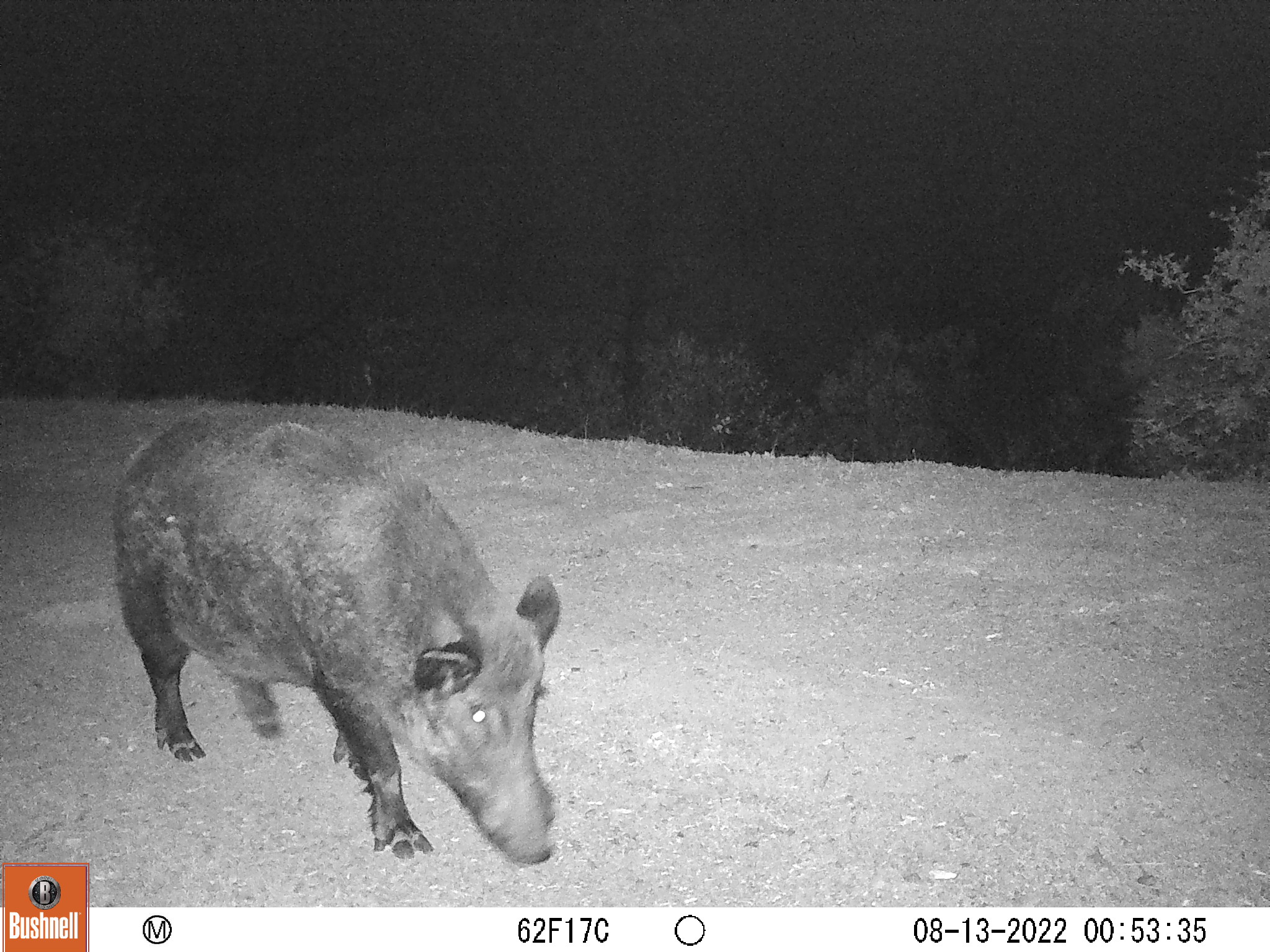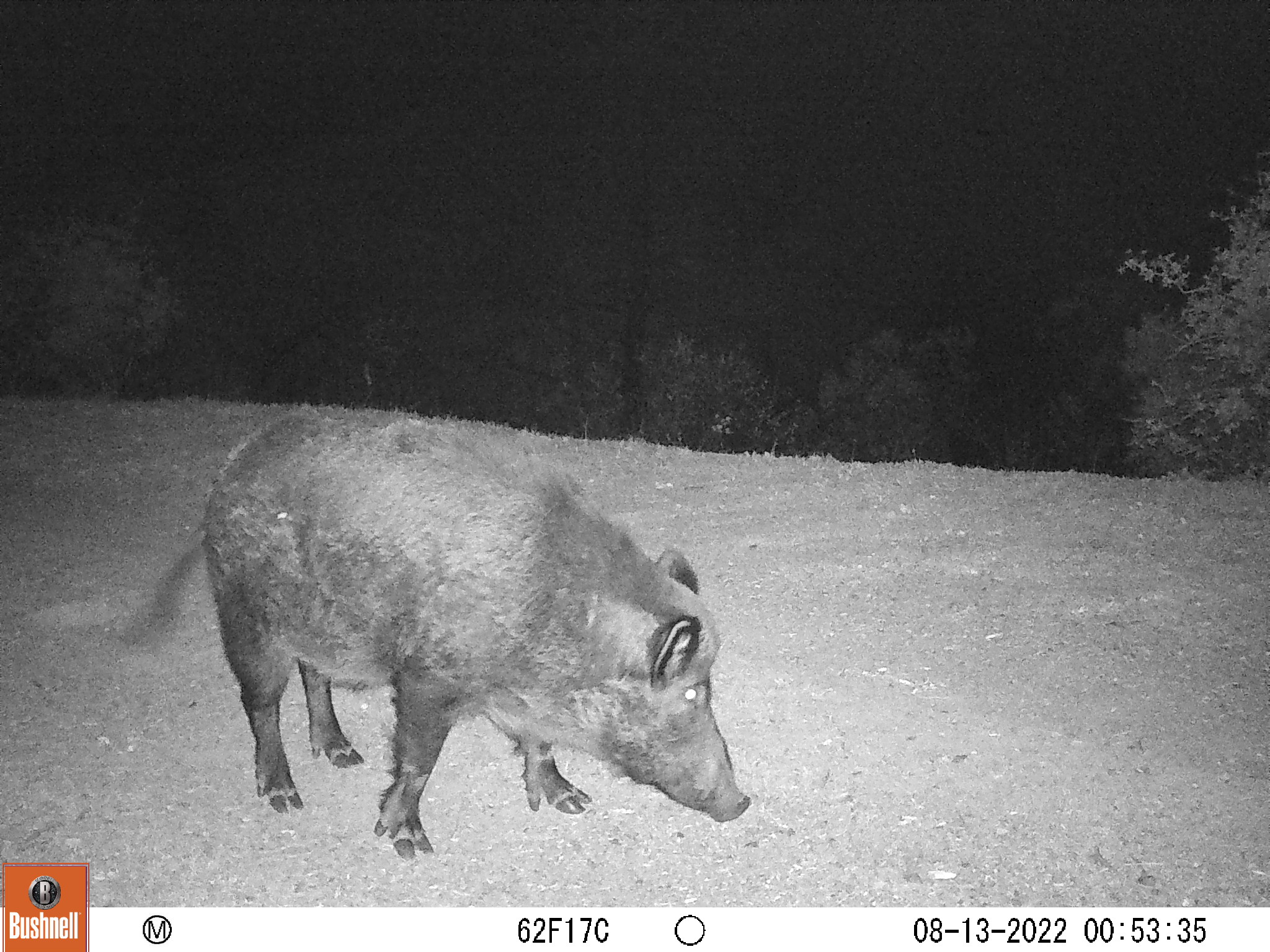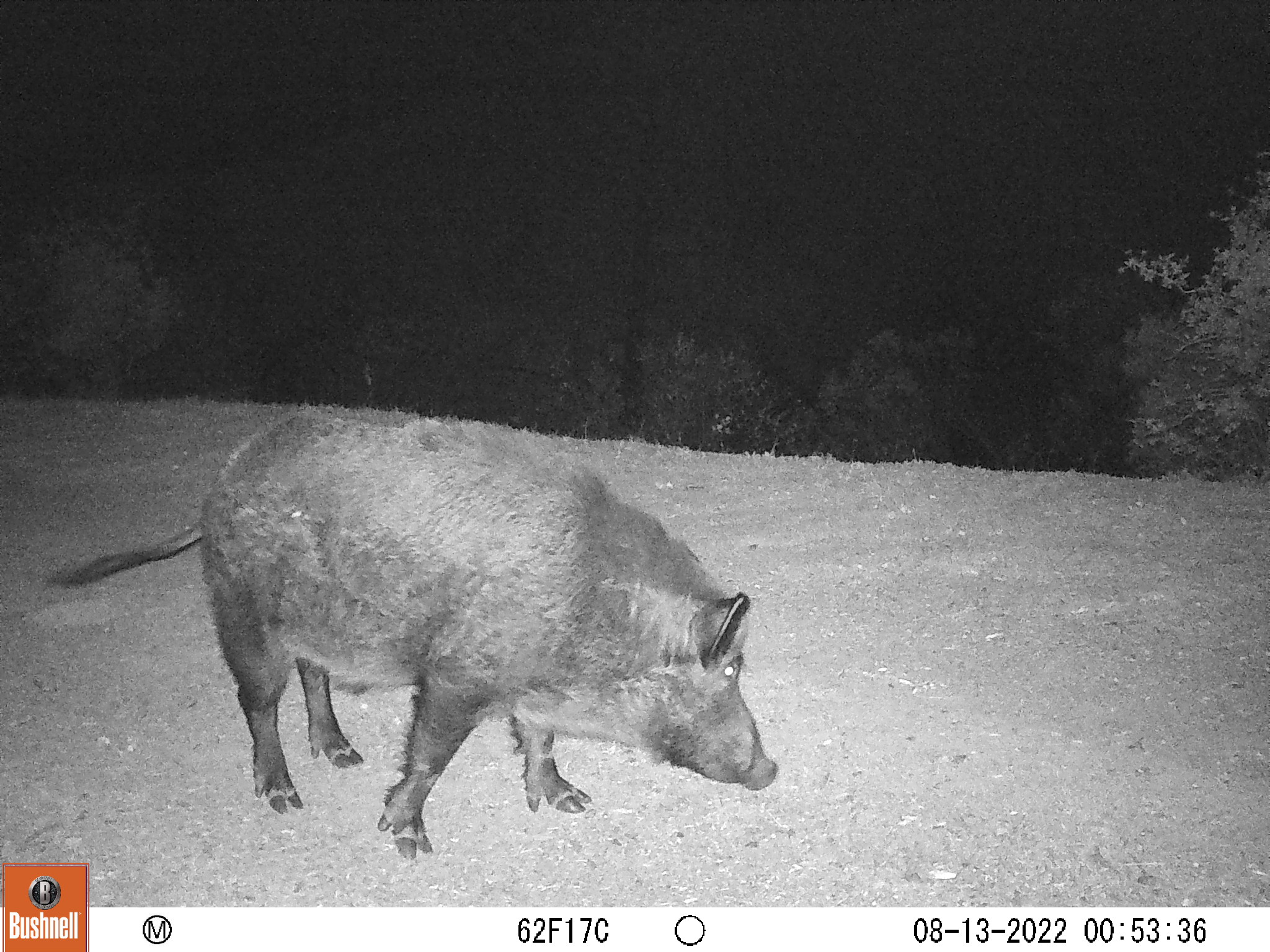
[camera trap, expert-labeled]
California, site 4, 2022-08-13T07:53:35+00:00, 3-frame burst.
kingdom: Animalia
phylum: Chordata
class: Mammalia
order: Artiodactyla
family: Suidae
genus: Sus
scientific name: Sus scrofa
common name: wild boar